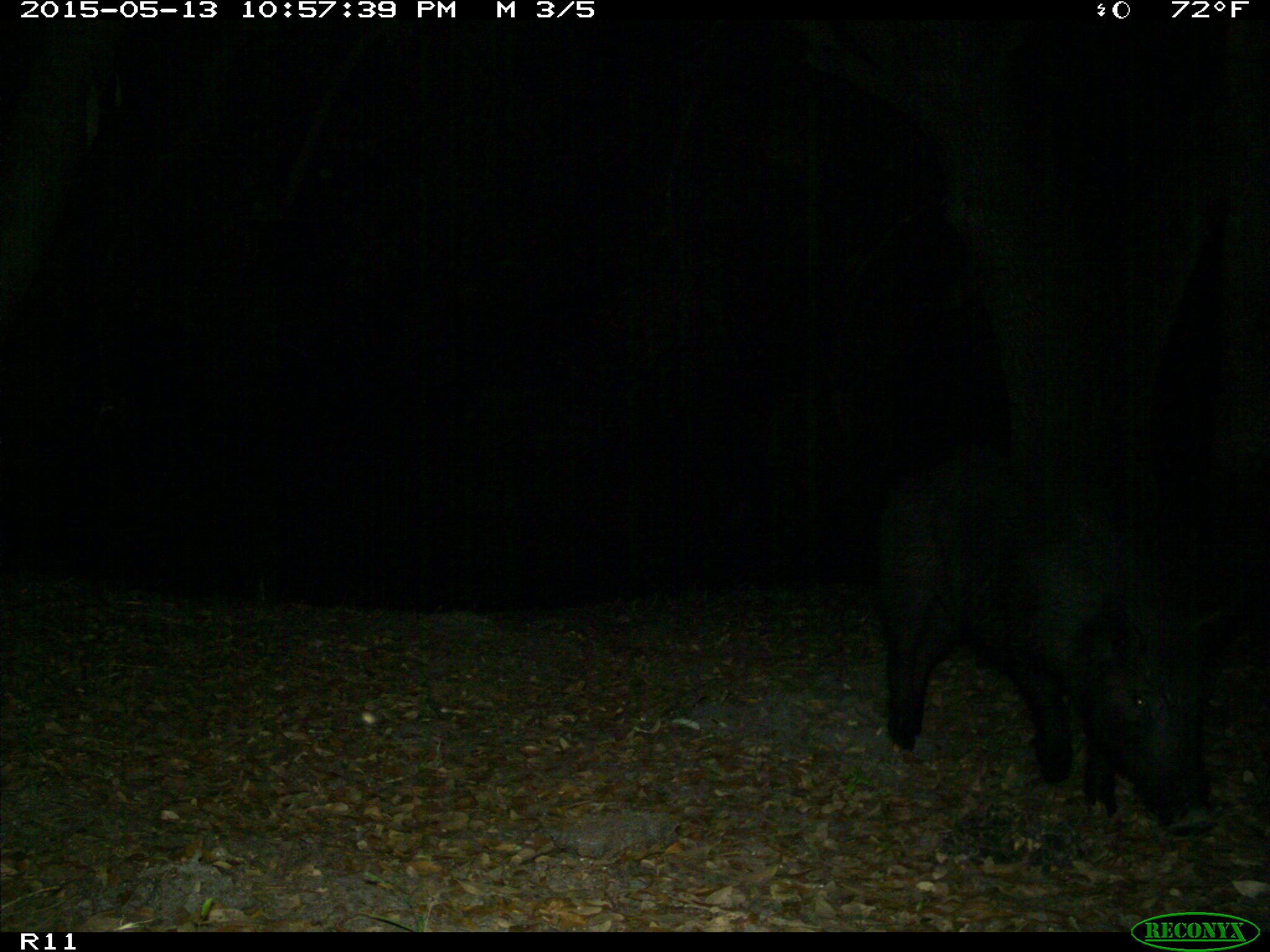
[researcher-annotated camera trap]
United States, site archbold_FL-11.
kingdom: Animalia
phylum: Chordata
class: Mammalia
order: Artiodactyla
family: Suidae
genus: Sus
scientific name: Sus scrofa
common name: wild boar